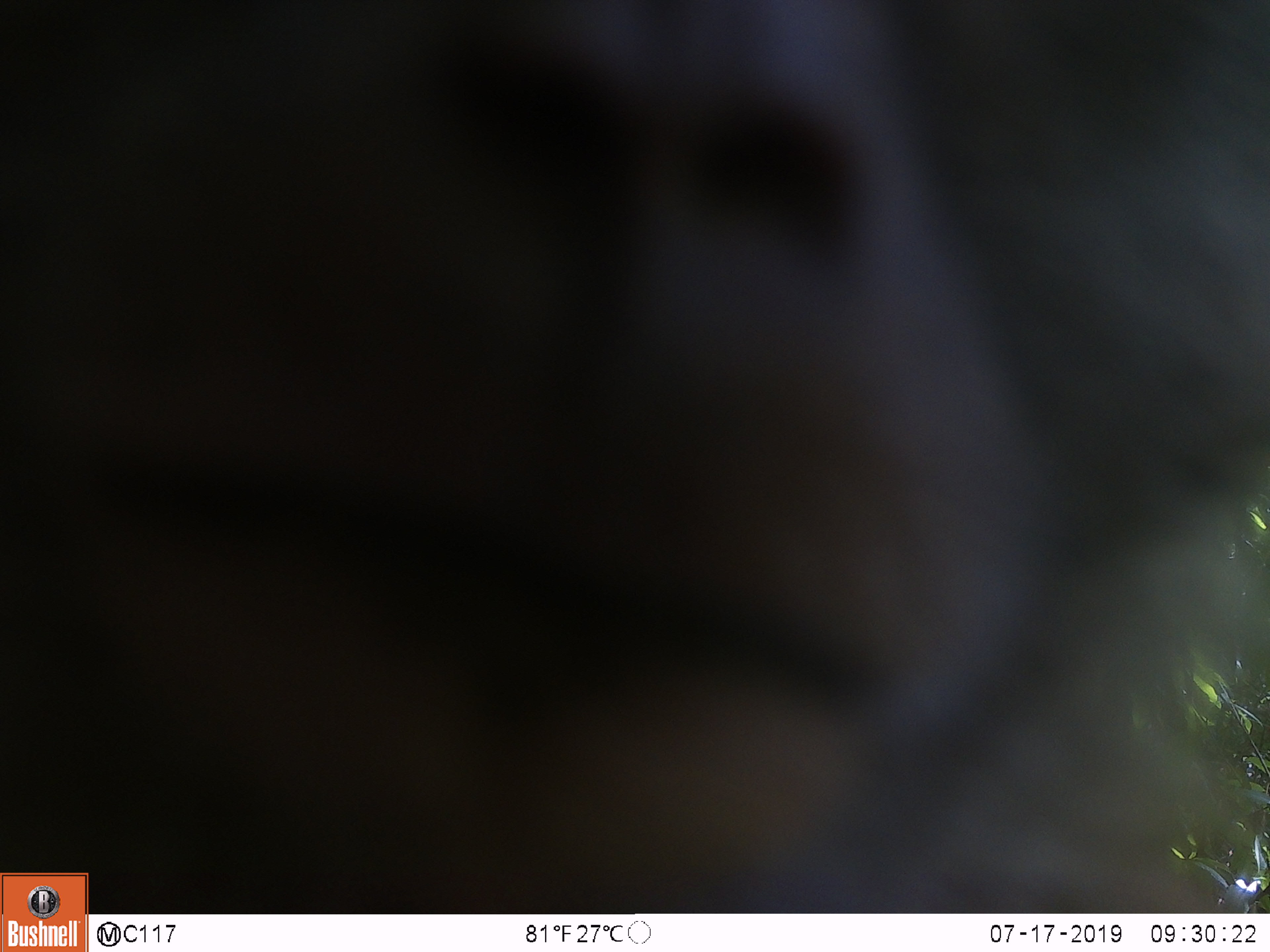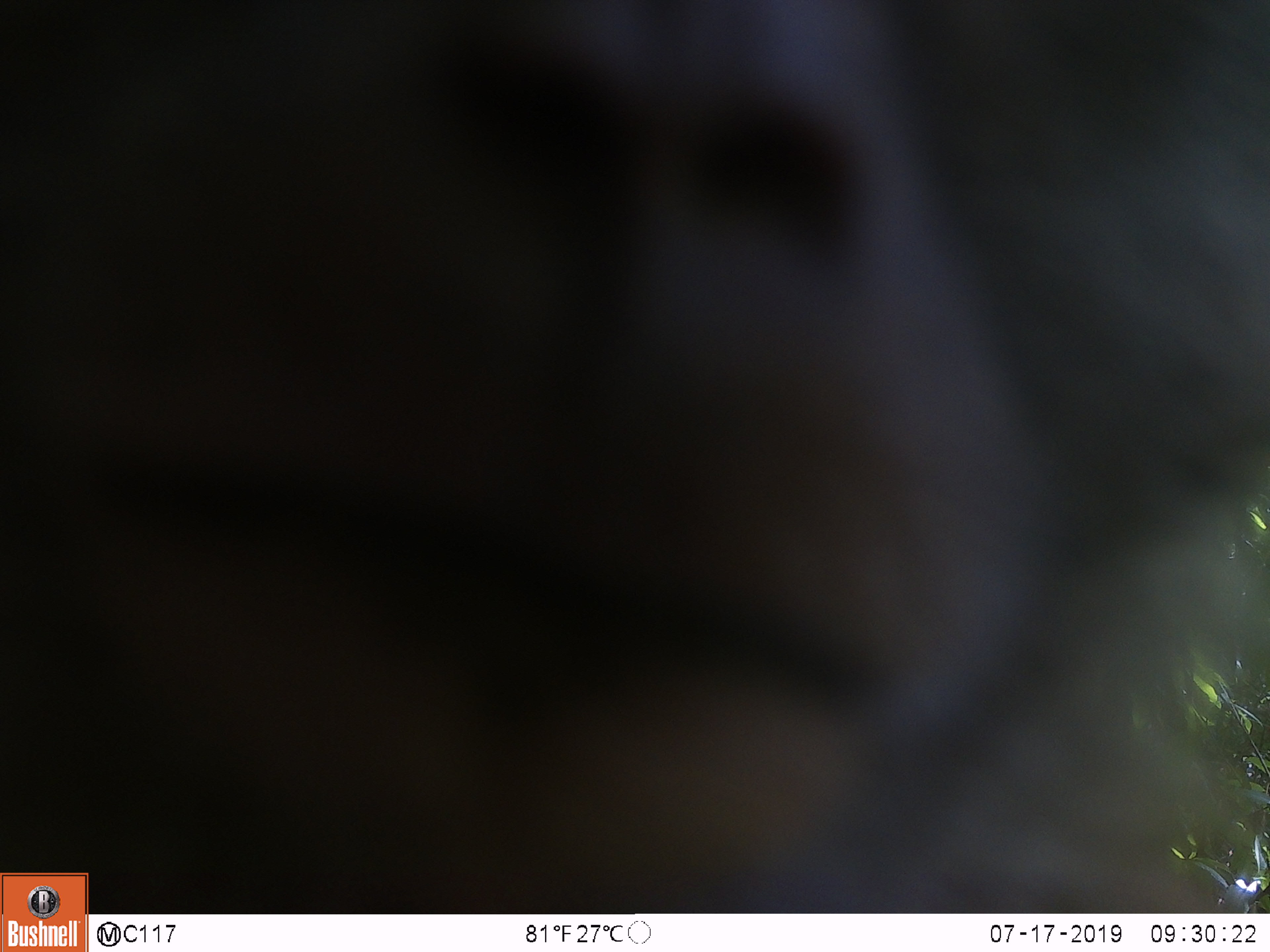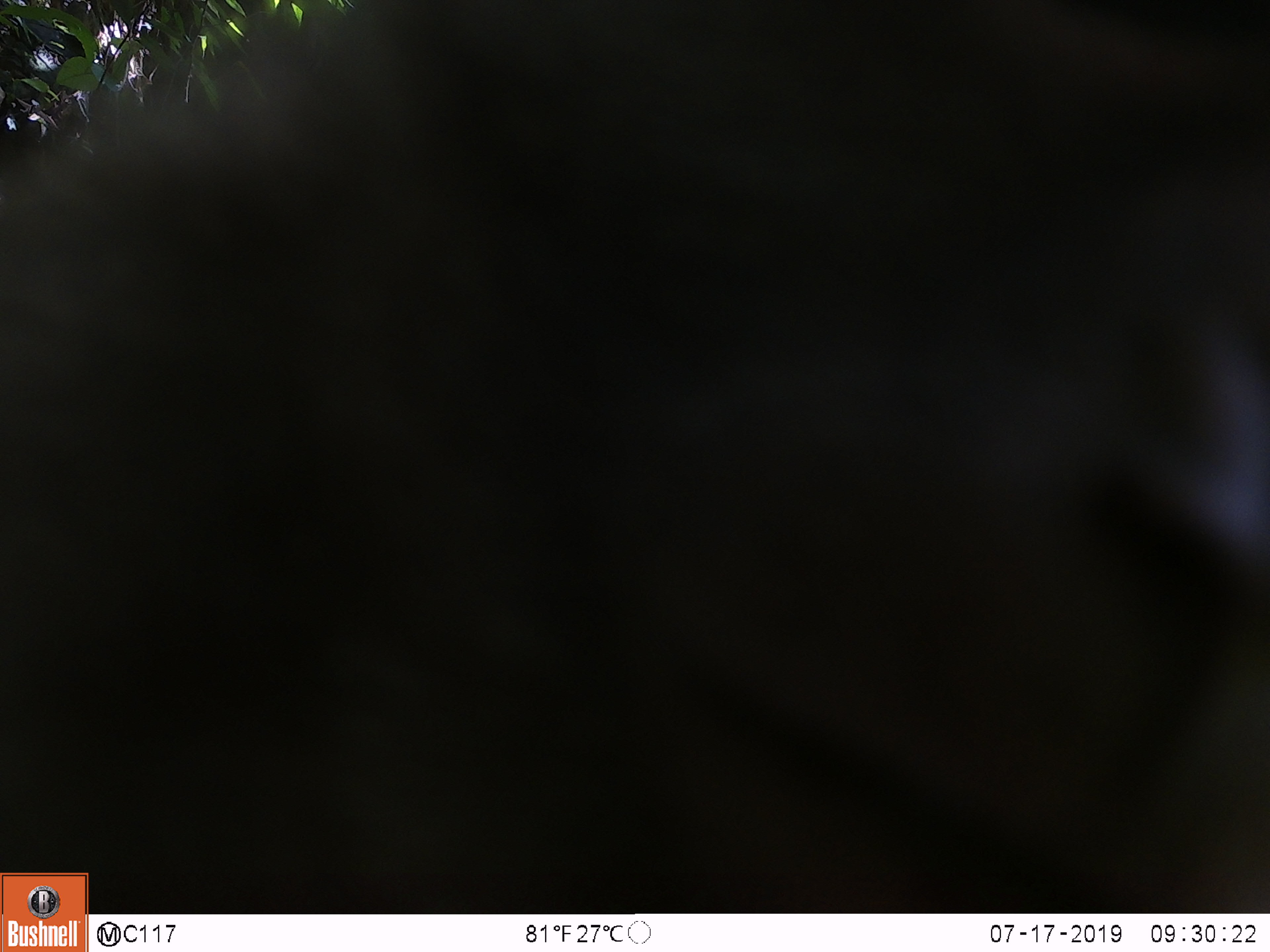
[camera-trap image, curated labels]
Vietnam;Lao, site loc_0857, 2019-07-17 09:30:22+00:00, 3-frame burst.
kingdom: Animalia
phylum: Chordata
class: Mammalia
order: Primates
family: Cercopithecidae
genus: Macaca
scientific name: Macaca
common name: macaque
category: macaque not stump tailed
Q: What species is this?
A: Macaque not stump tailed (macaque) (Macaca).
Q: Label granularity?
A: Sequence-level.